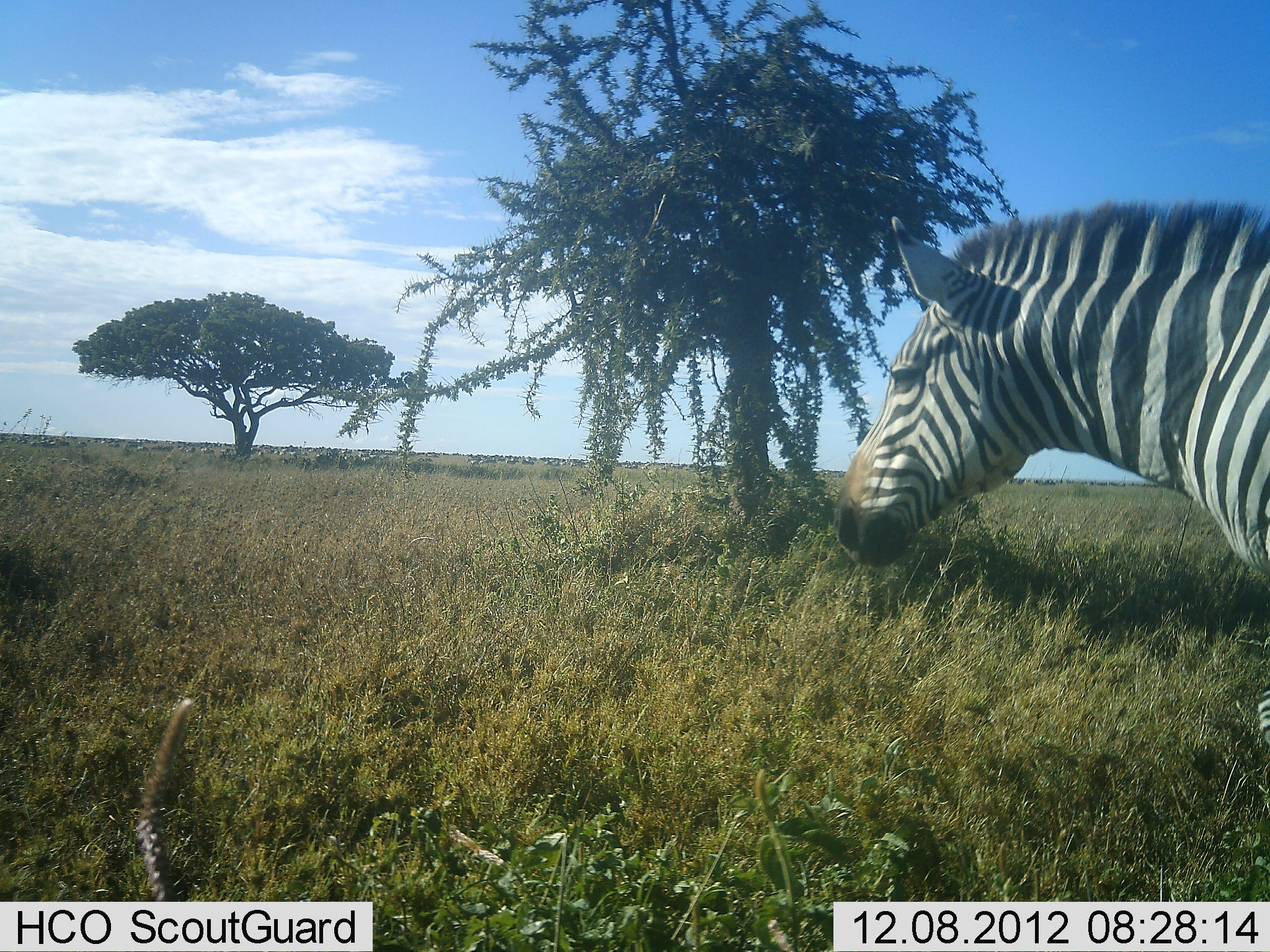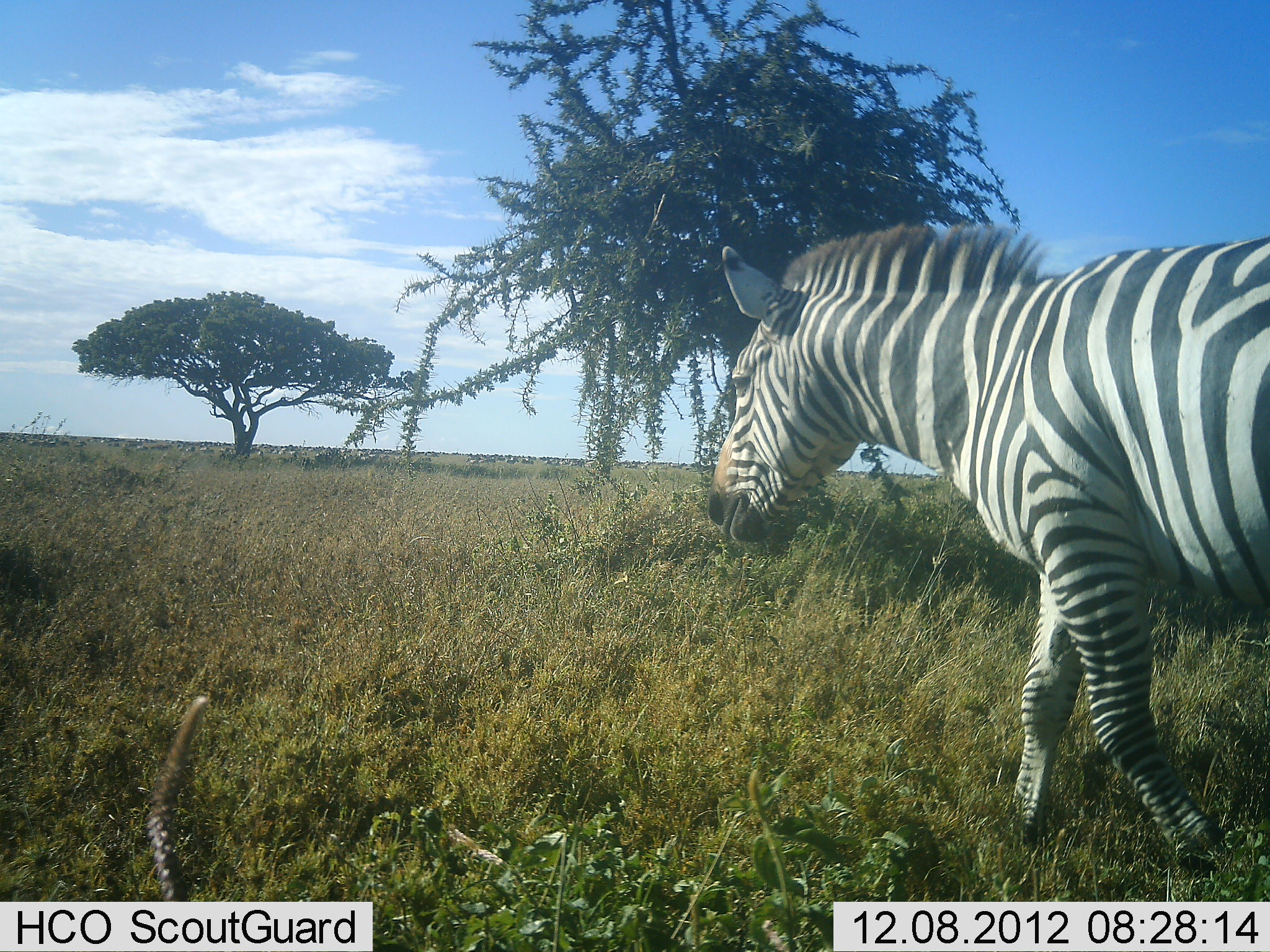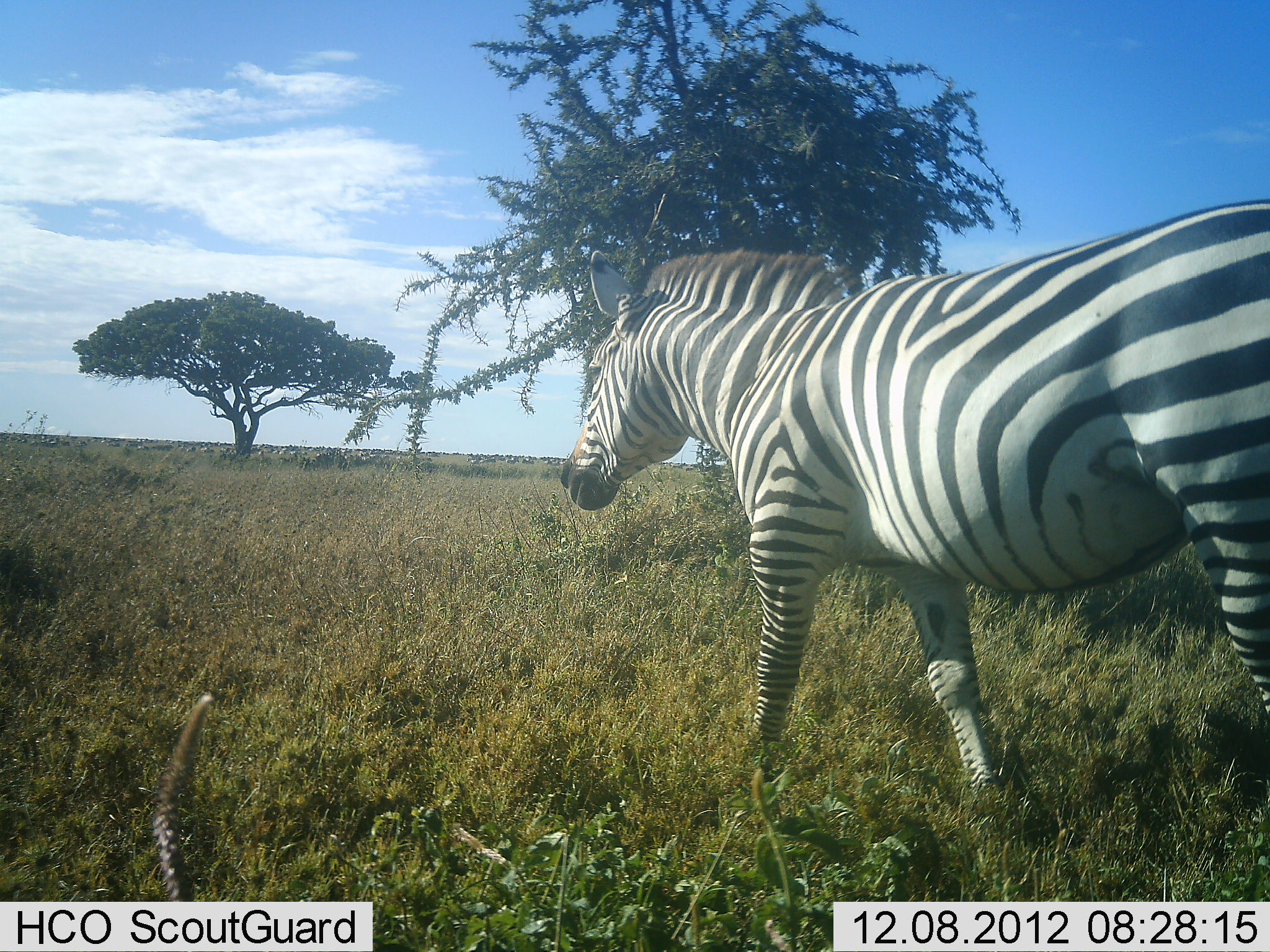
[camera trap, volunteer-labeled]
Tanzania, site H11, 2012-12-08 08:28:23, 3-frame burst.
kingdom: Animalia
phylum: Chordata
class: Mammalia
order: Perissodactyla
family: Equidae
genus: Equus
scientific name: Equus quagga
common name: plains zebra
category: zebra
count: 1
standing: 9%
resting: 0%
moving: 100%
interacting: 0%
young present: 0%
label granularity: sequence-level